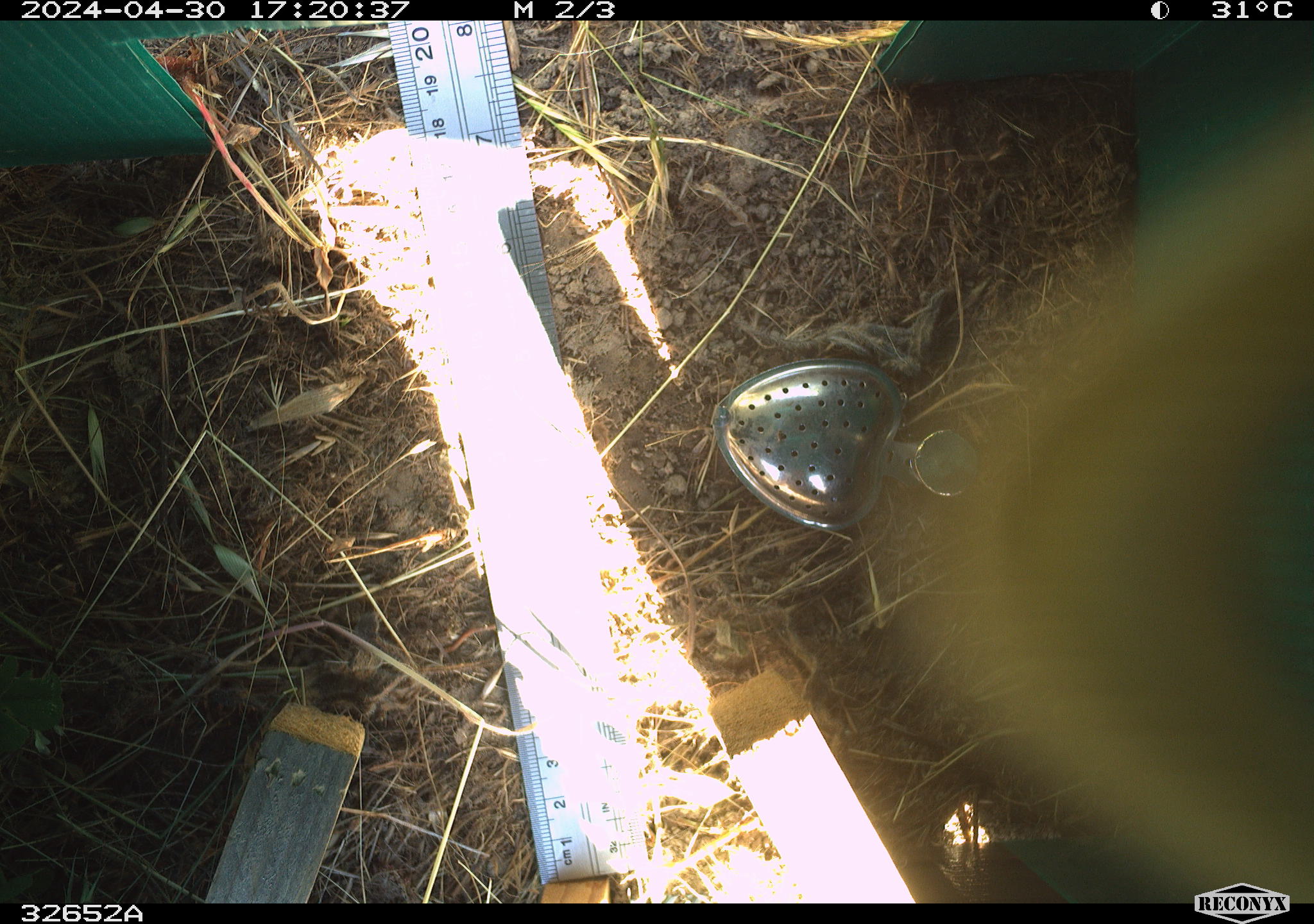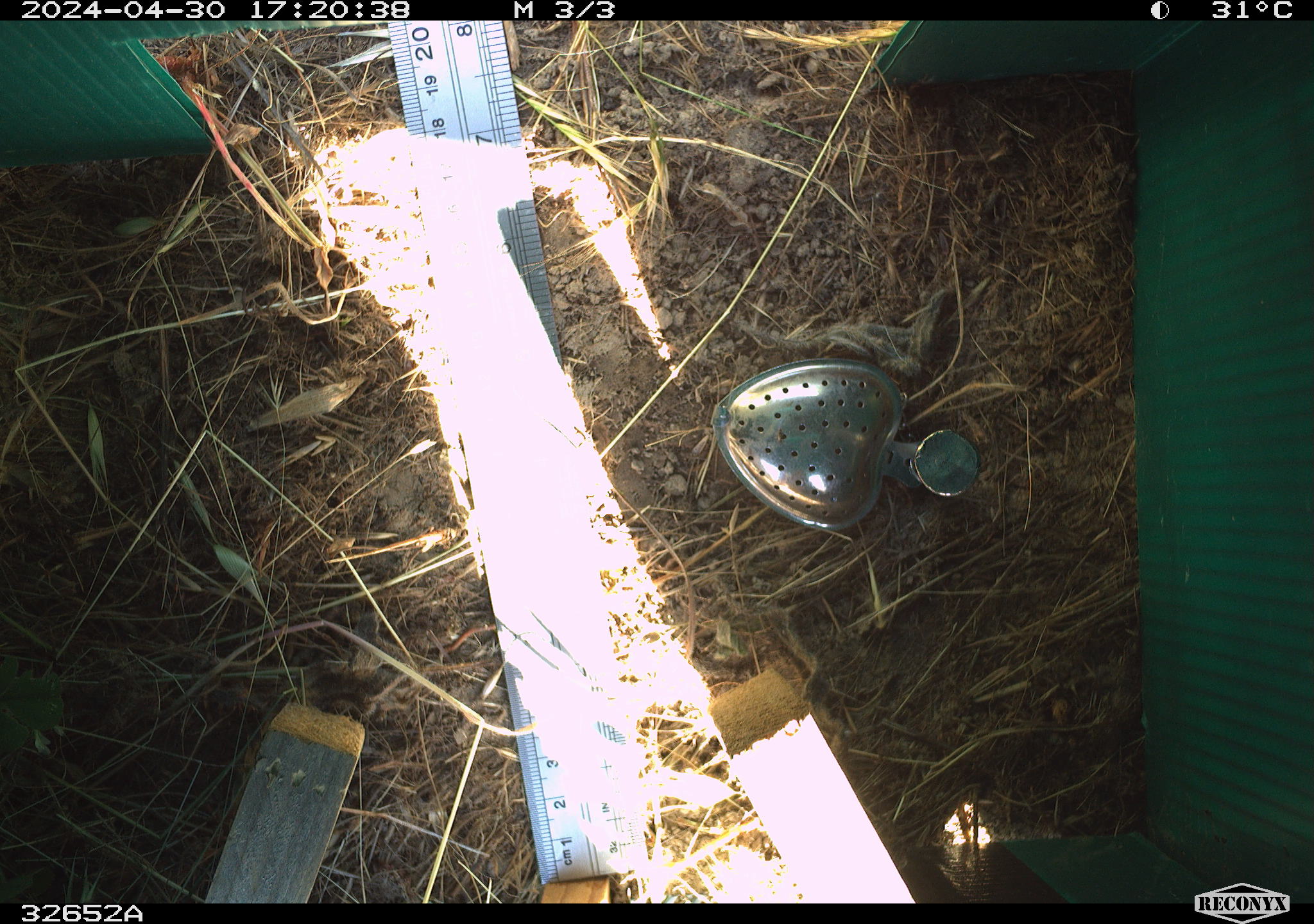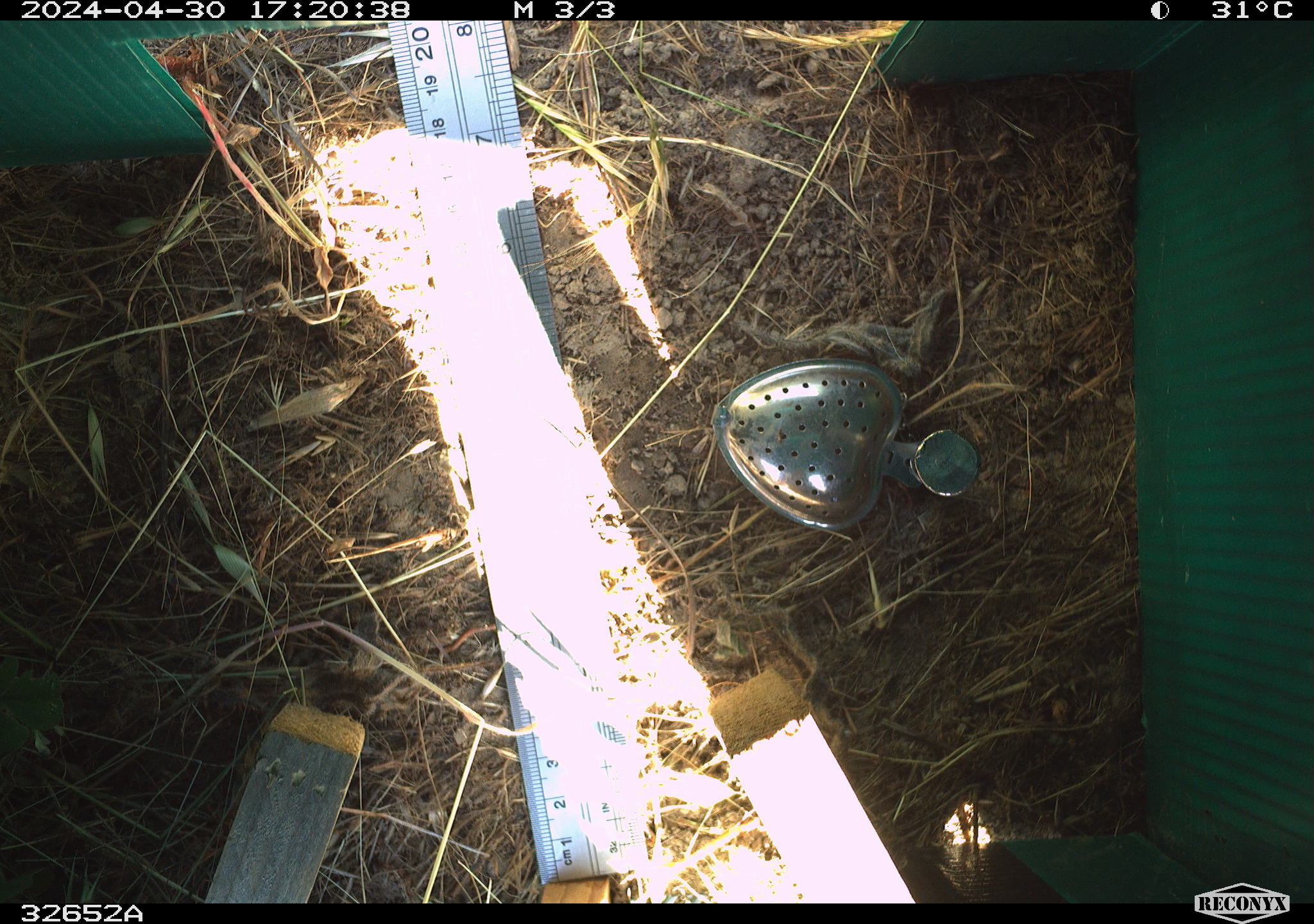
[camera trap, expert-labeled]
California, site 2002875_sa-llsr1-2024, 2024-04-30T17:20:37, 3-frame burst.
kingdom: Animalia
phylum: Arthropoda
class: Insecta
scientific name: Insecta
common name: insect